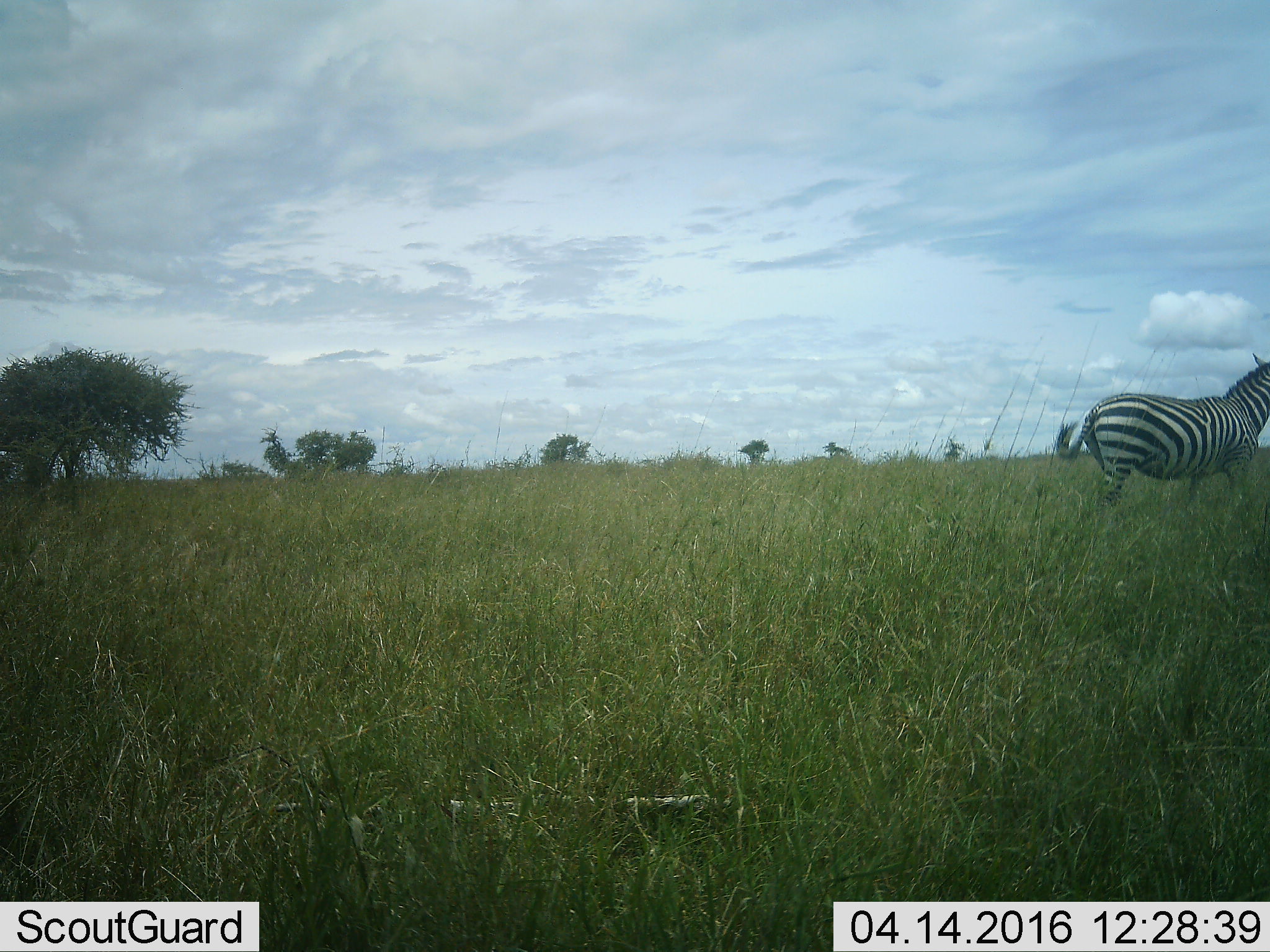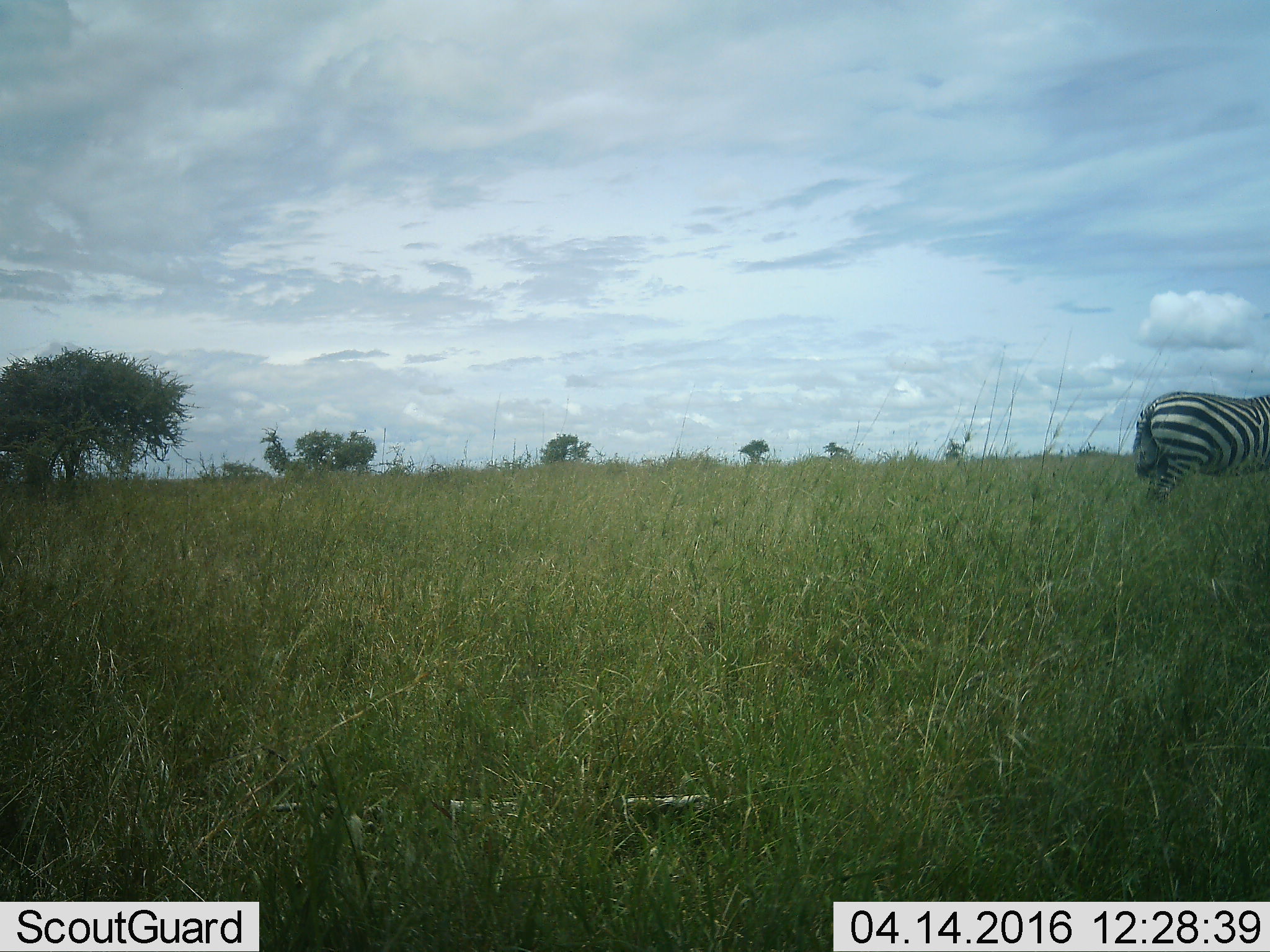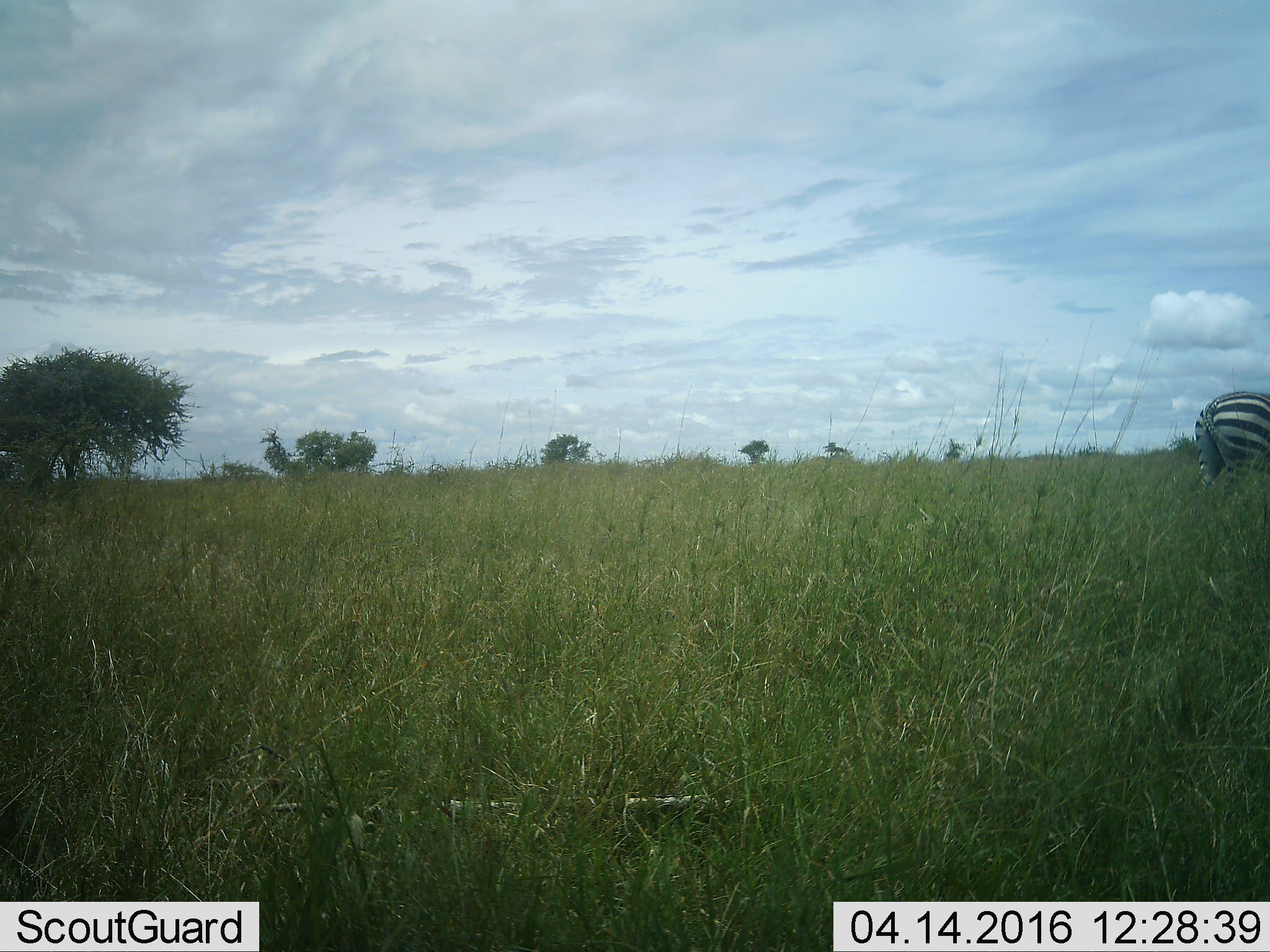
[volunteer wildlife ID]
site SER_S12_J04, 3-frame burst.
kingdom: Animalia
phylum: Chordata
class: Mammalia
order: Perissodactyla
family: Equidae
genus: Equus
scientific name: Equus quagga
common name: plains zebra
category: zebraplains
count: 1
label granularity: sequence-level